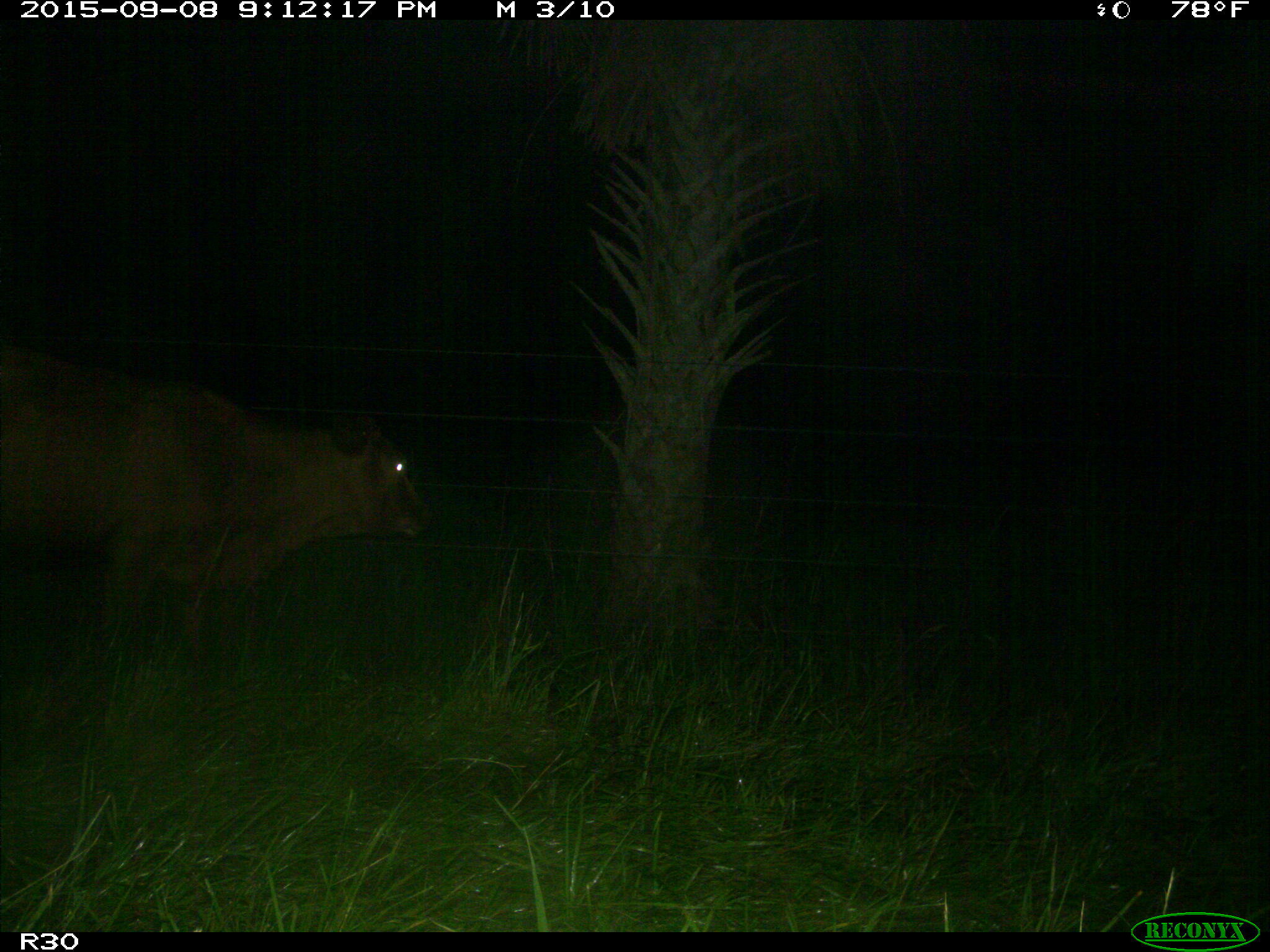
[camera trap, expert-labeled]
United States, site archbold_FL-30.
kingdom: Animalia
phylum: Chordata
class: Mammalia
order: Artiodactyla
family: Bovidae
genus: Bos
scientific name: Bos taurus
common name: domestic cow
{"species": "Bos taurus (domestic cow)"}